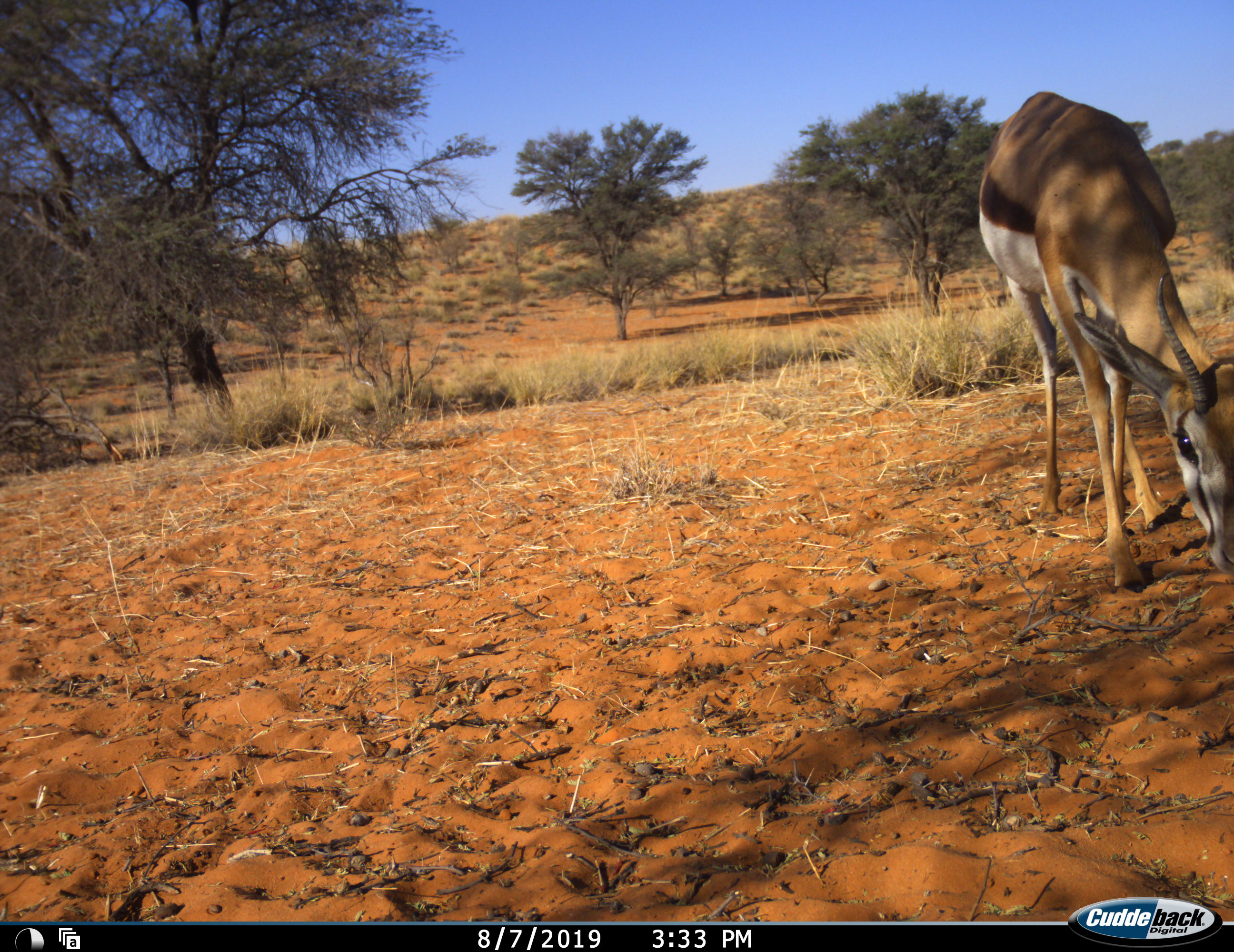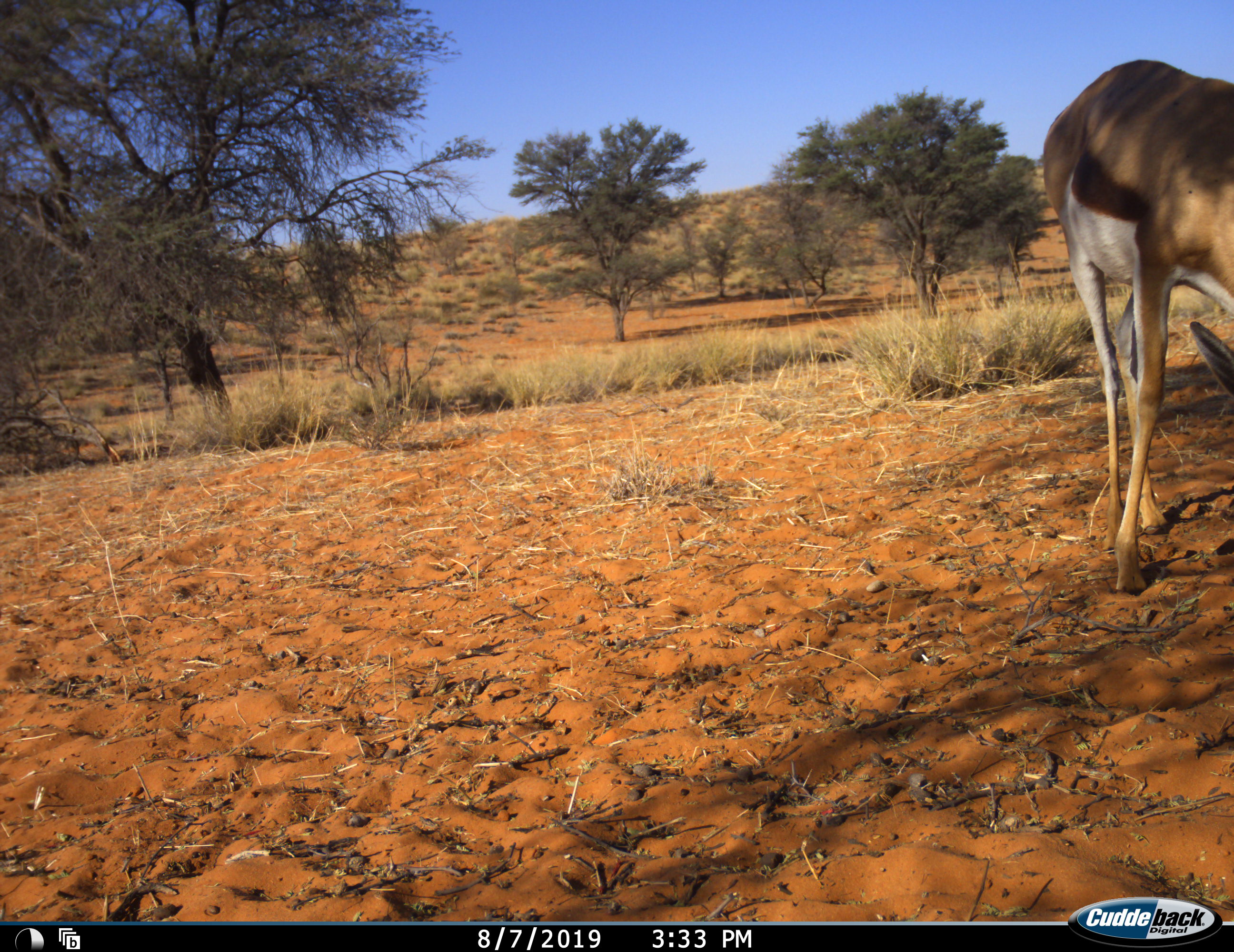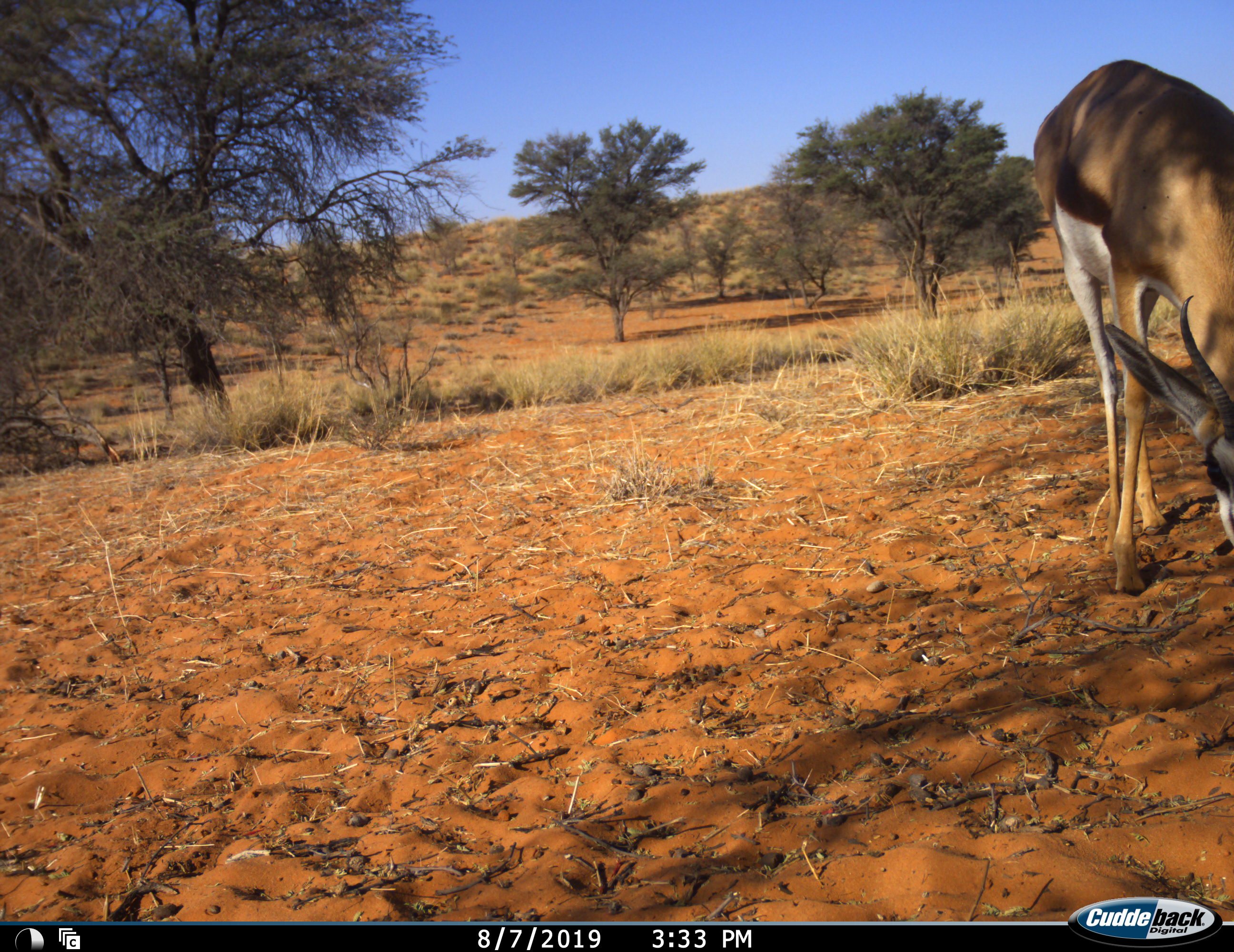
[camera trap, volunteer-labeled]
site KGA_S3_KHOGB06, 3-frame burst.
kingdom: Animalia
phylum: Chordata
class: Mammalia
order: Artiodactyla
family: Bovidae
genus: Antidorcas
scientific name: Antidorcas marsupialis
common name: springbok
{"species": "springbok (Antidorcas marsupialis)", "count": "1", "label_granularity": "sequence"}